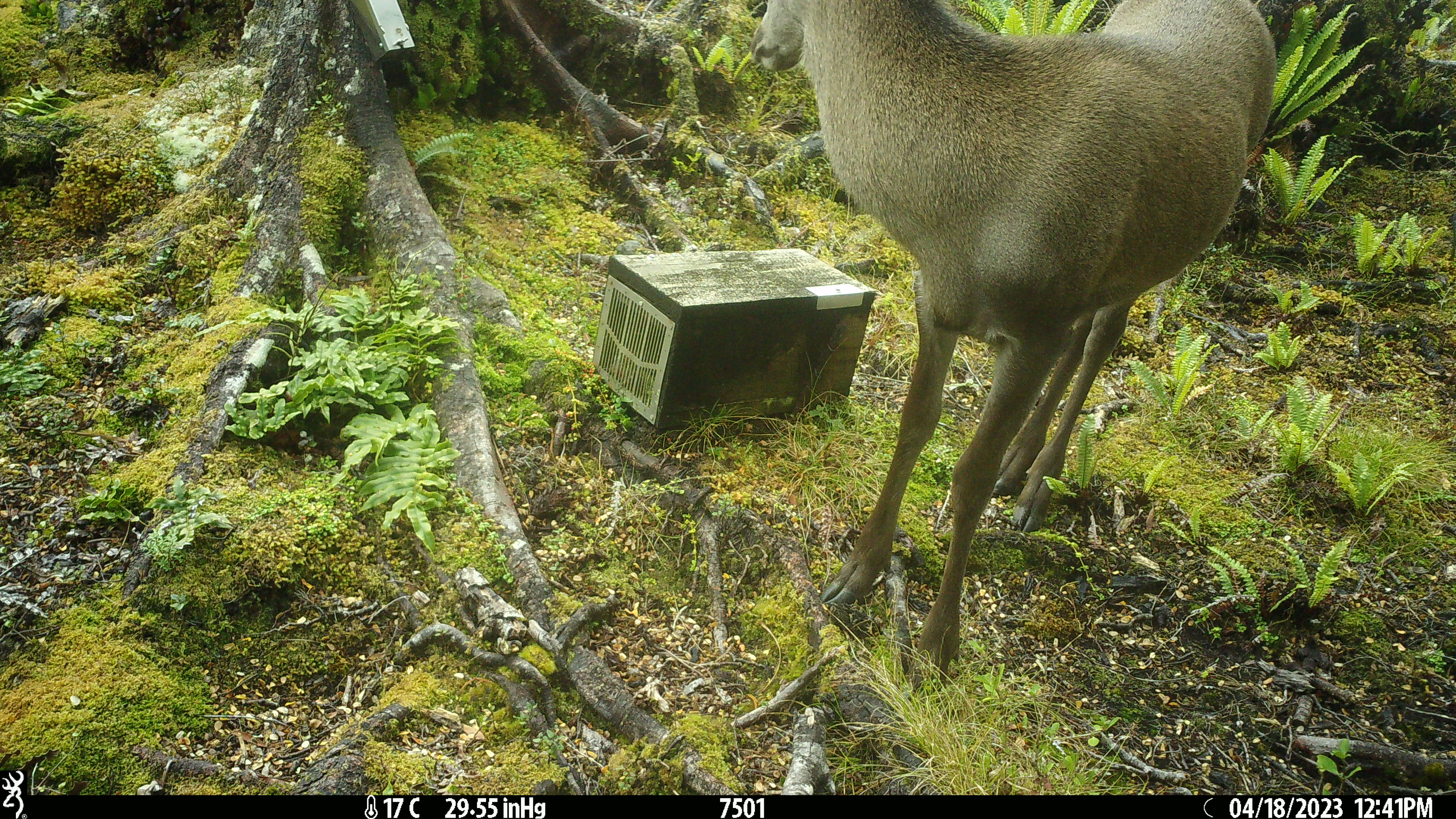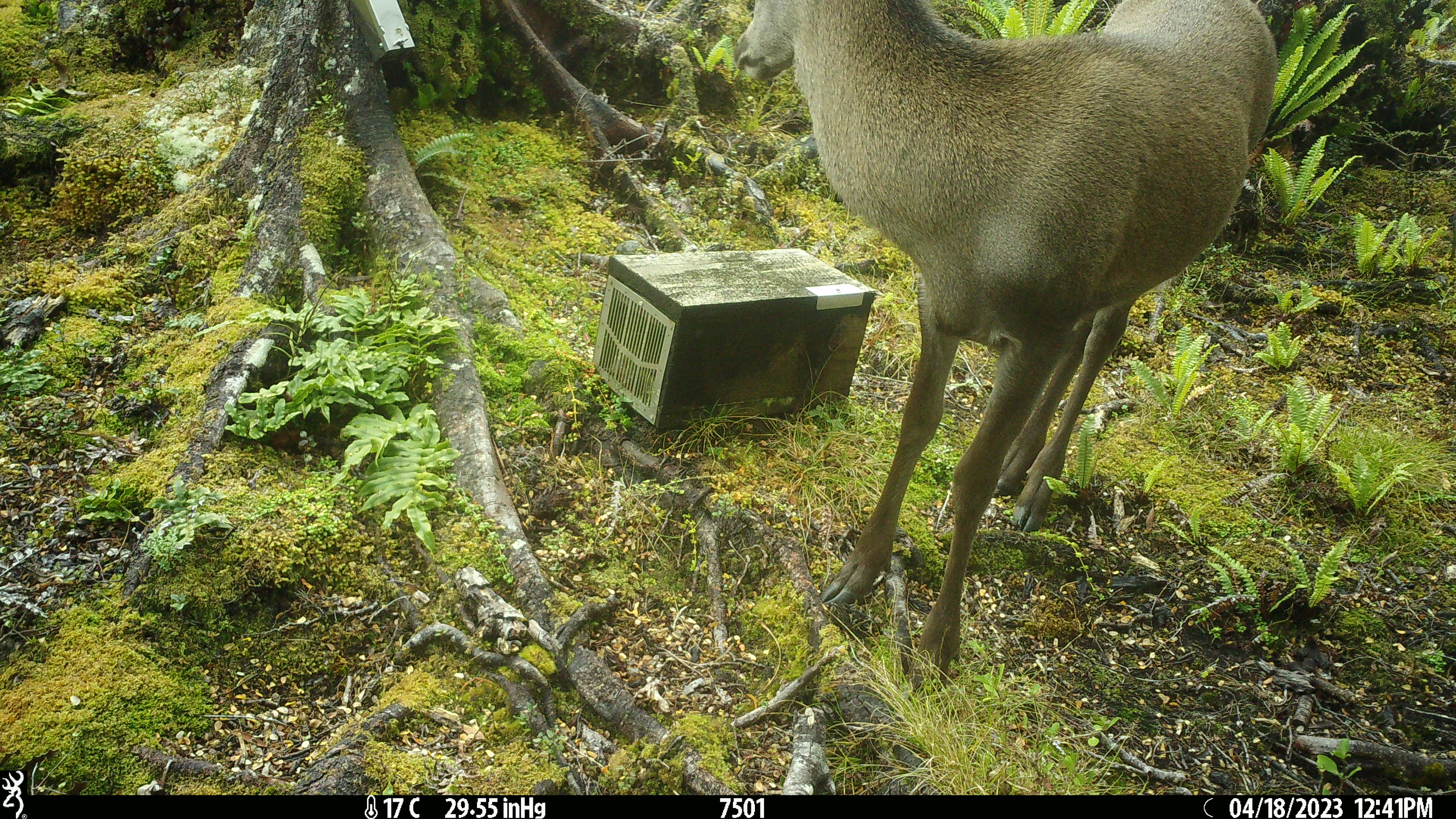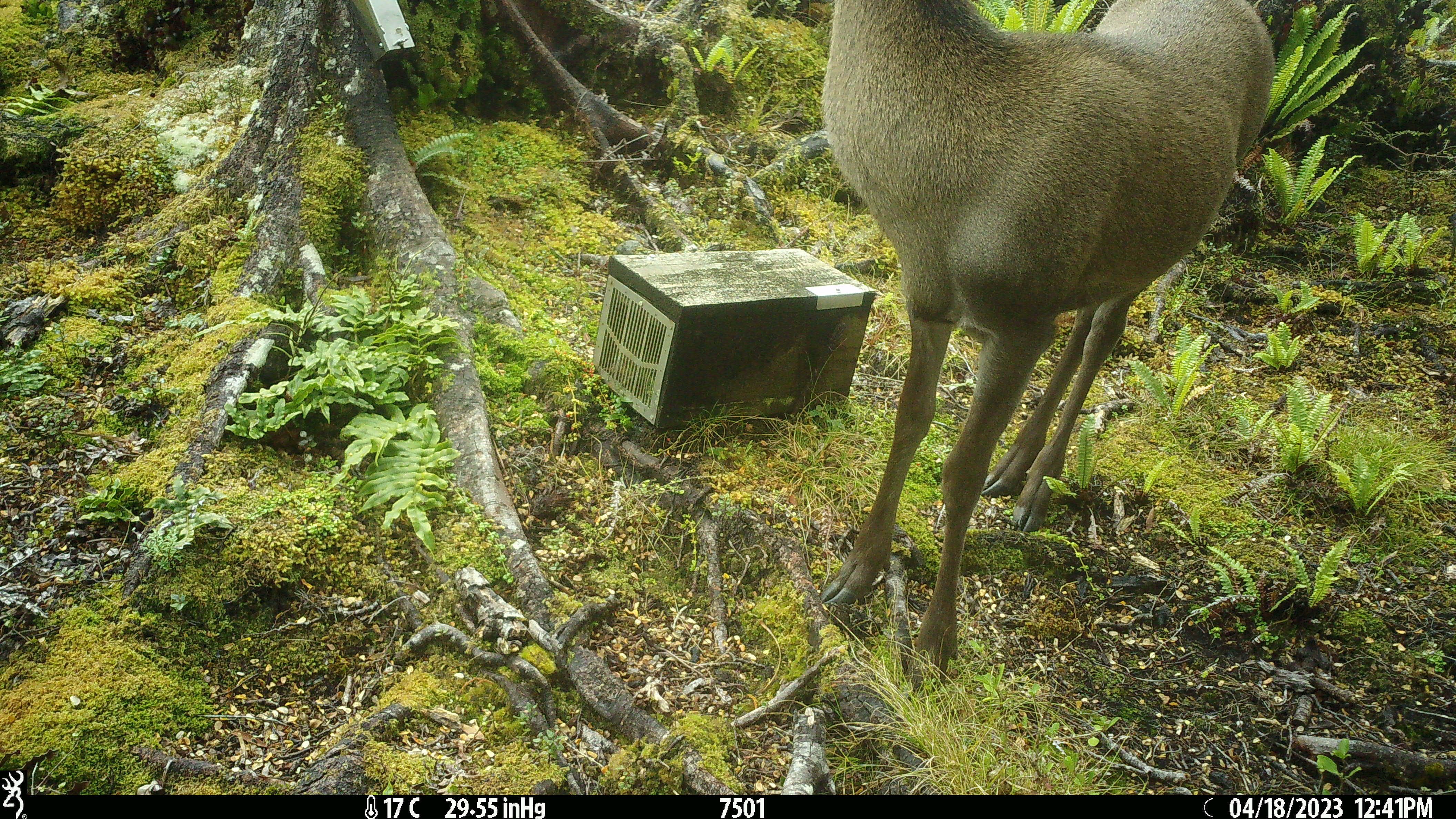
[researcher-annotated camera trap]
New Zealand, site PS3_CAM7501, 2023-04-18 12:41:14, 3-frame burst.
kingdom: Animalia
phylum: Chordata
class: Mammalia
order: Artiodactyla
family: Cervidae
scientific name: Cervidae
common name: deer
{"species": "deer (Cervidae)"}